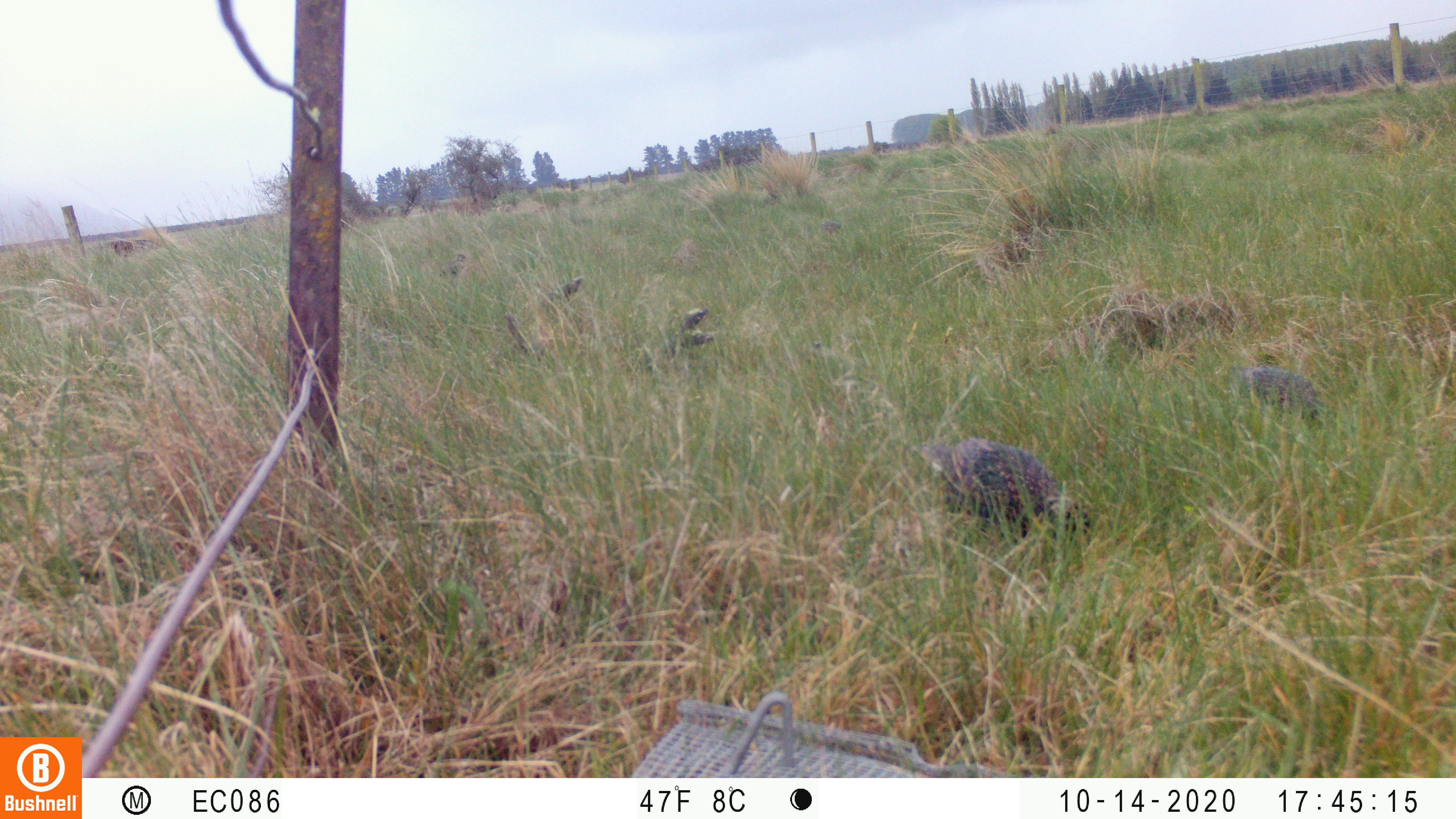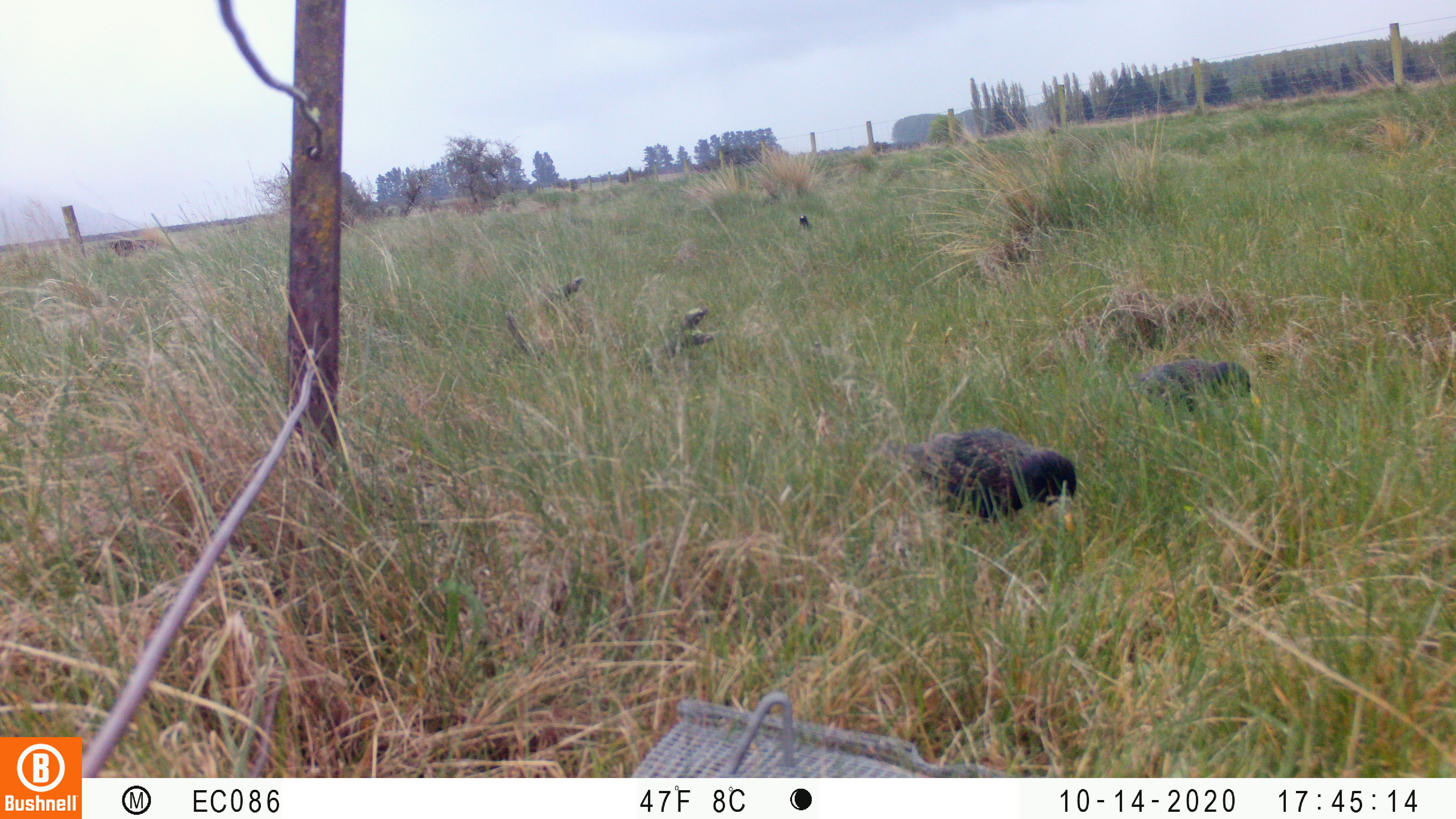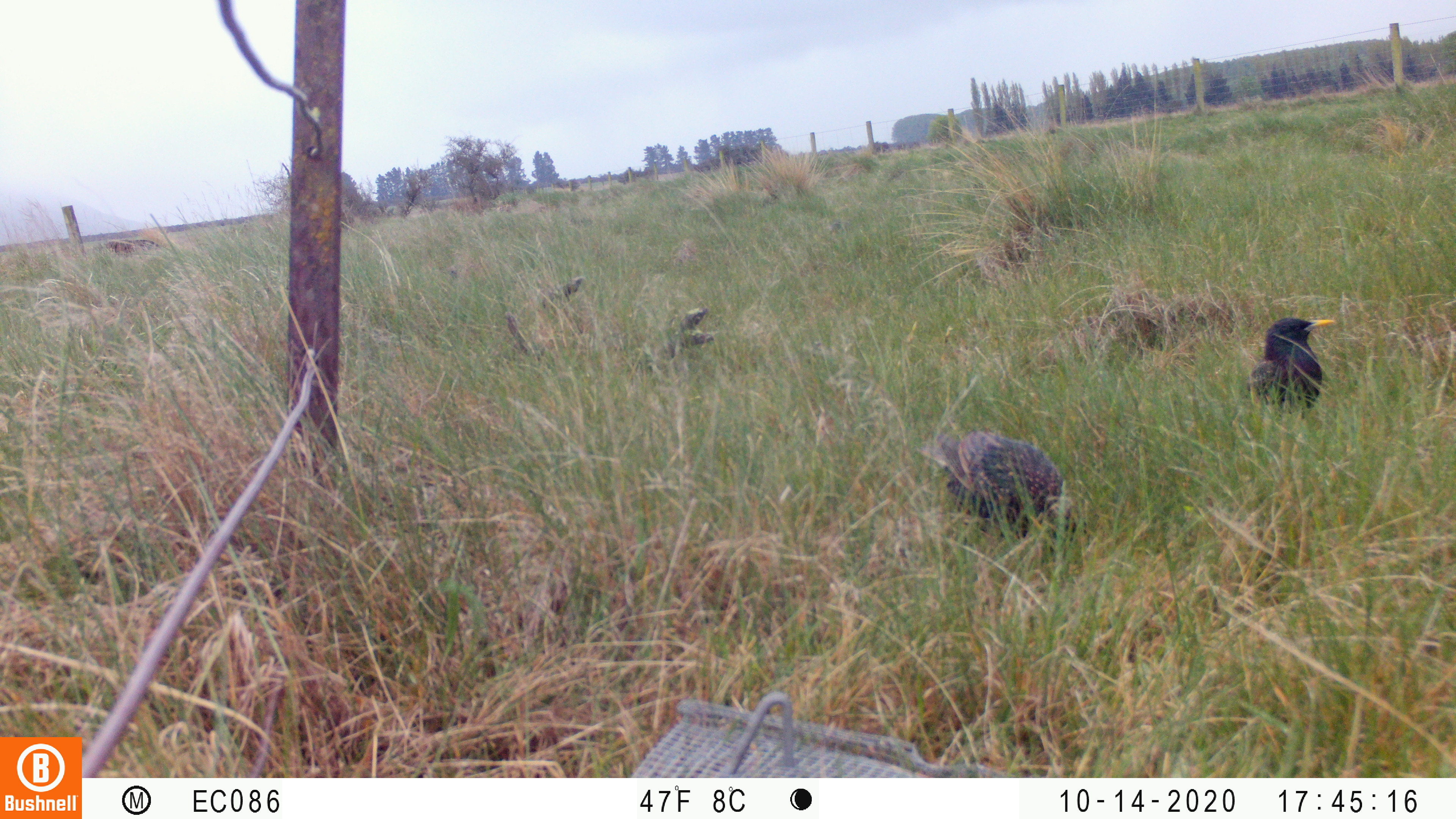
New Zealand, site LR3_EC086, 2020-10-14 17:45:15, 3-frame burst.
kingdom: Animalia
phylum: Chordata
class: Aves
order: Passeriformes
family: Sturnidae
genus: Sturnus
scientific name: Sturnus vulgaris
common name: european starling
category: starling